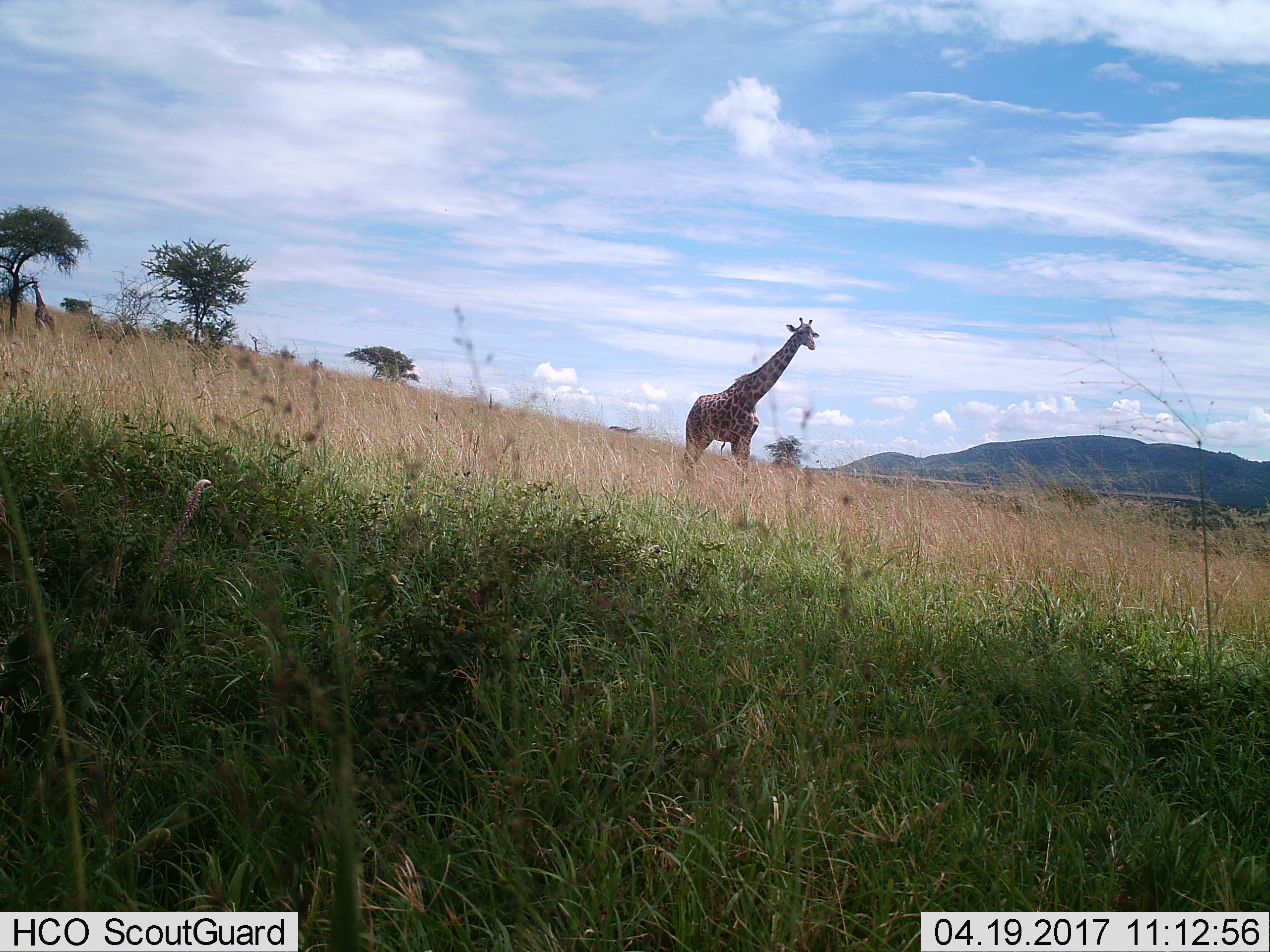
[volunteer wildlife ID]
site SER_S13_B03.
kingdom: Animalia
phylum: Chordata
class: Mammalia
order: Artiodactyla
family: Giraffidae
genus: Giraffa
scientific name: Giraffa camelopardalis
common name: giraffe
Giraffe (Giraffa camelopardalis), count 1. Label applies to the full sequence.